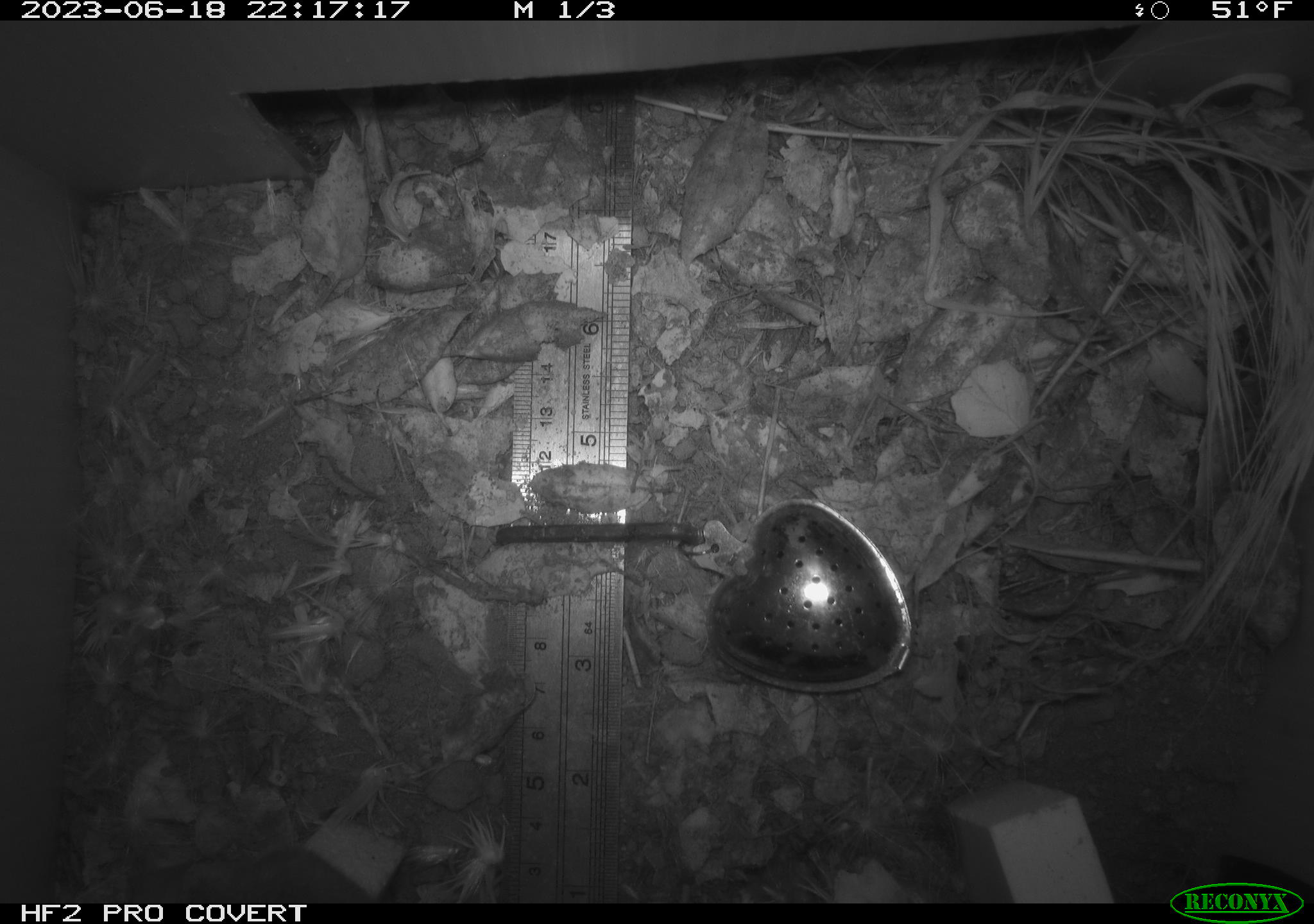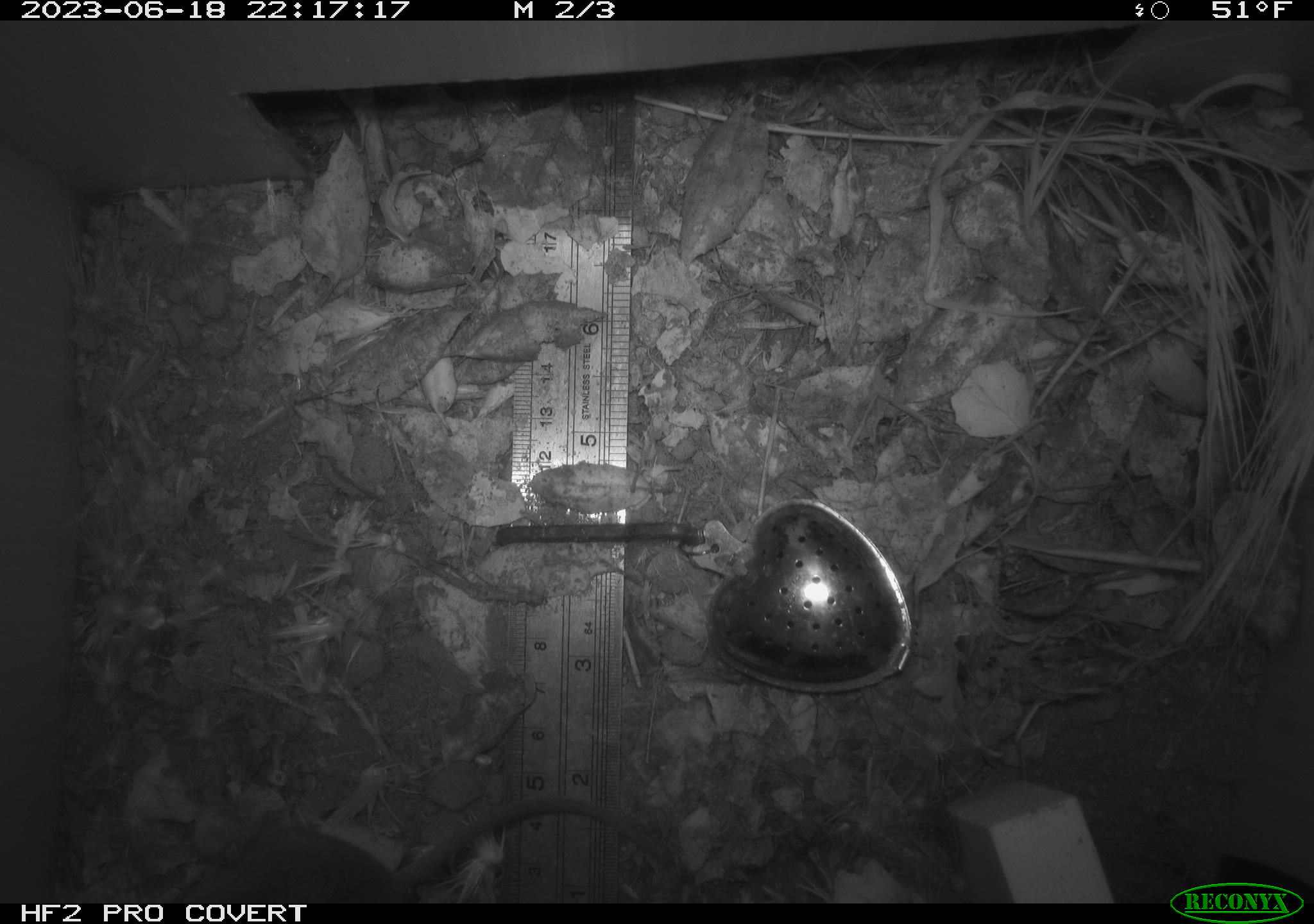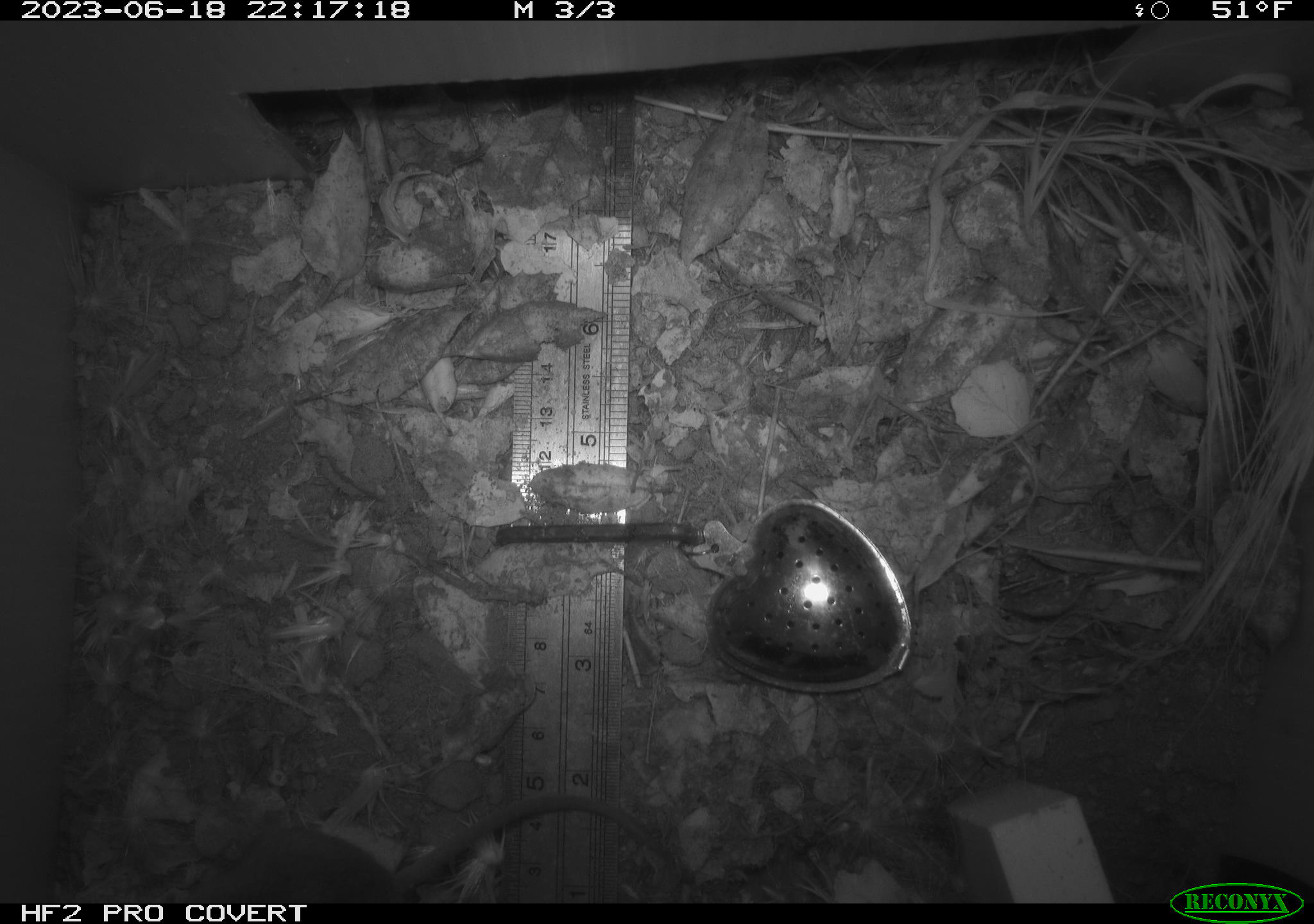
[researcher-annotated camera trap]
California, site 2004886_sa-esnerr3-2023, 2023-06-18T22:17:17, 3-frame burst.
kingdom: Animalia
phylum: Chordata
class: Mammalia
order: Rodentia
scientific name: Rodentia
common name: mouse species